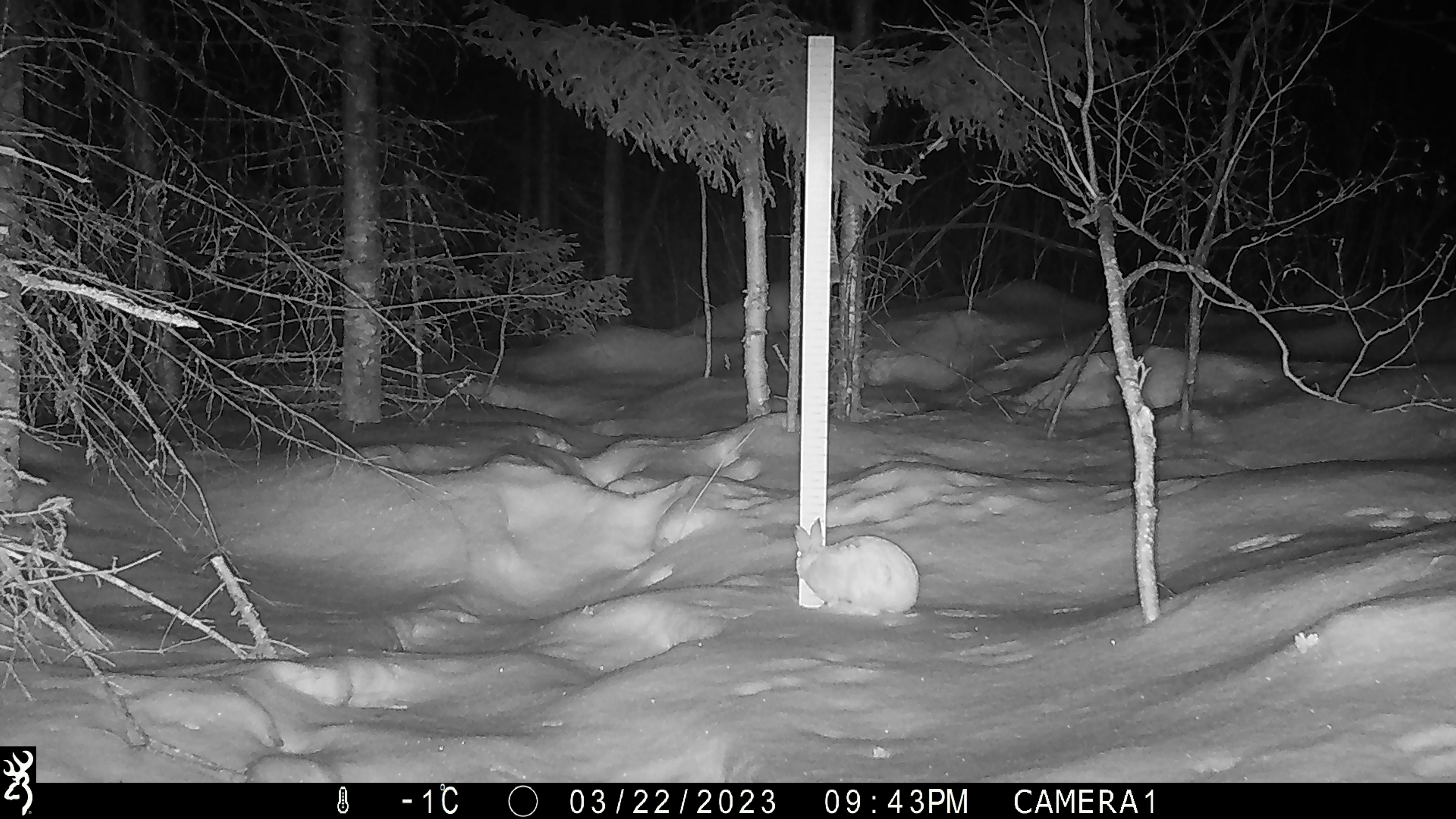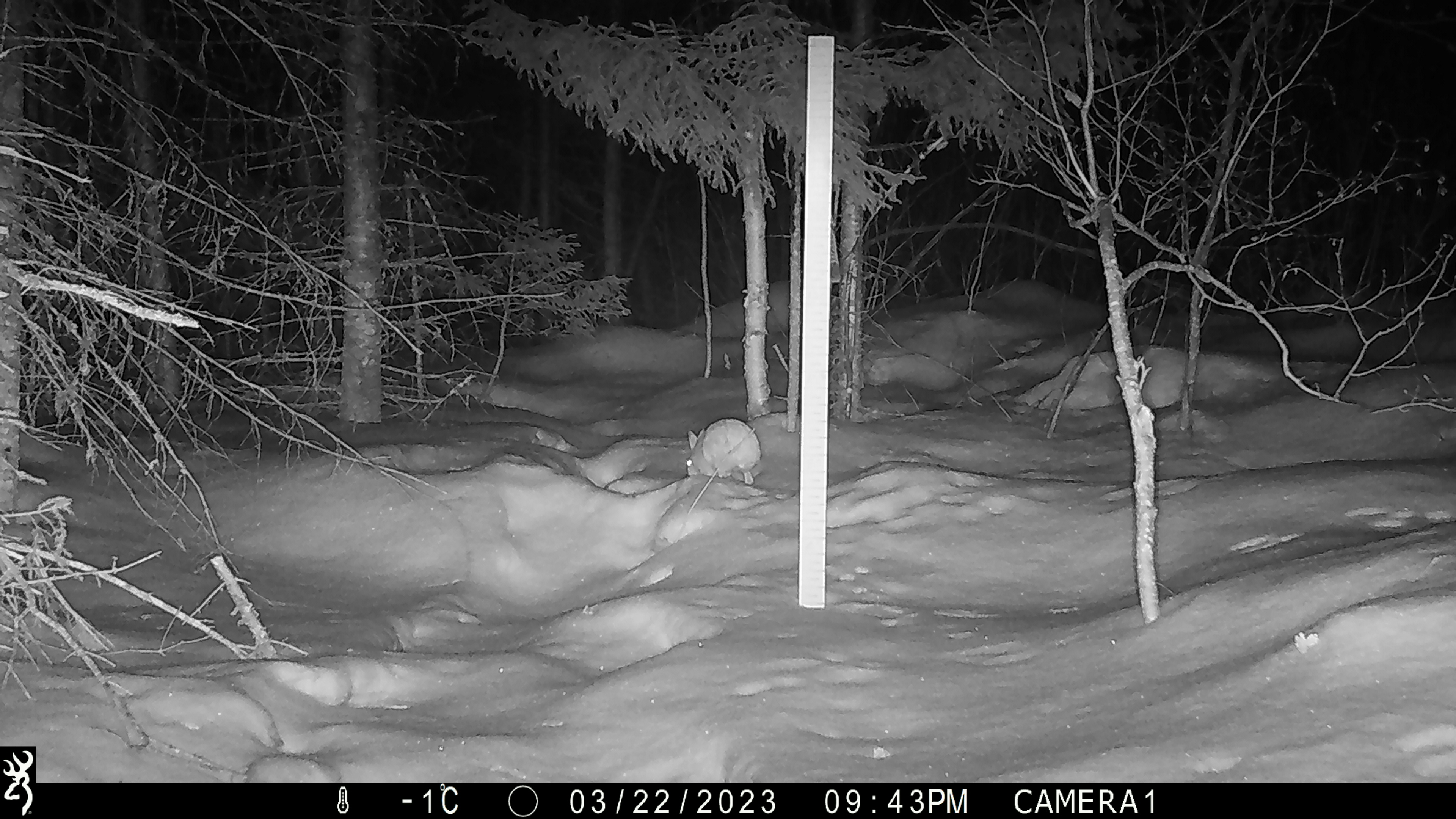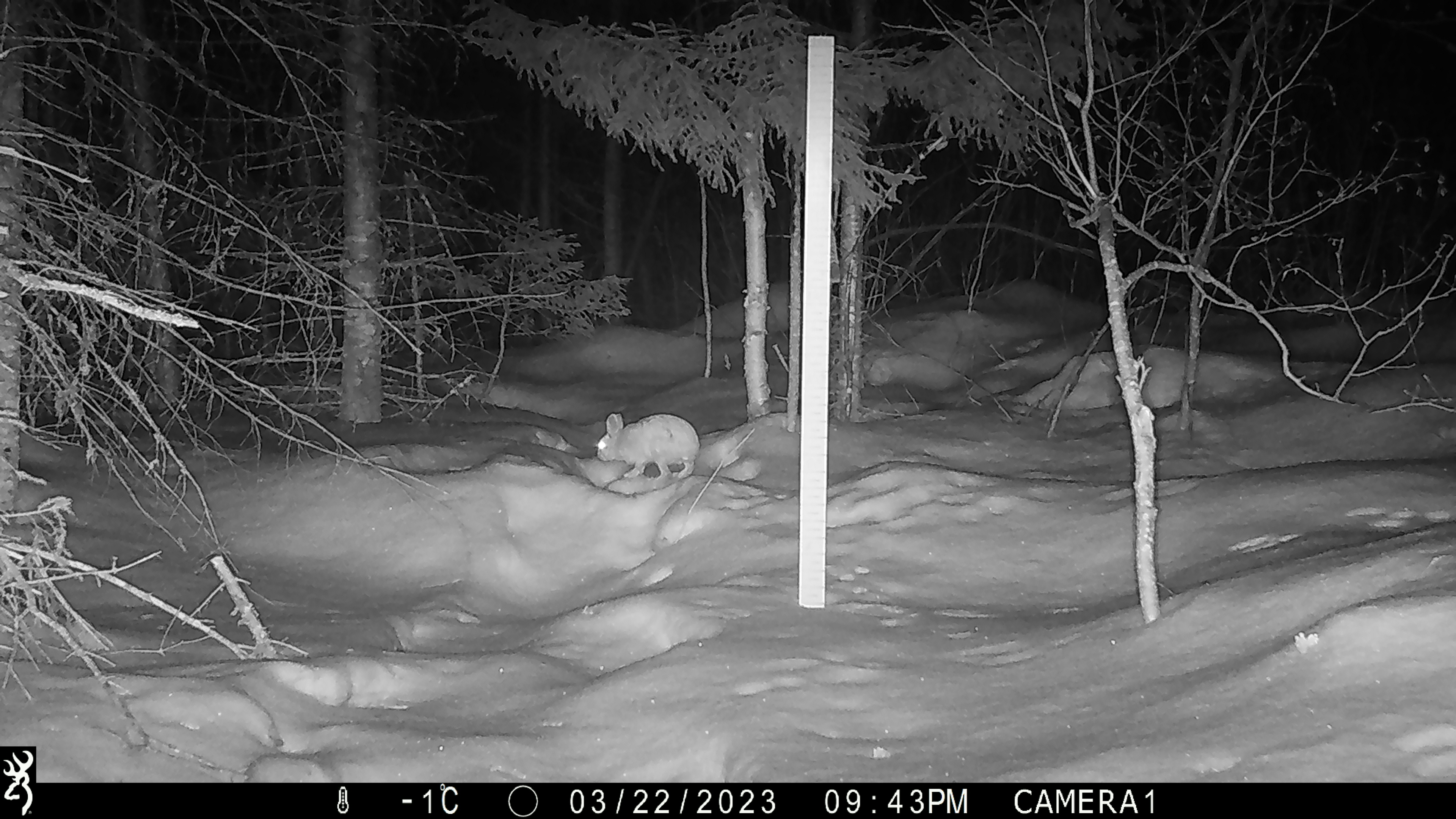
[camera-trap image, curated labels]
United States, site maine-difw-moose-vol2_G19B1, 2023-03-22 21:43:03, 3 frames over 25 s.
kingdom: Animalia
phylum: Chordata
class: Mammalia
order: Lagomorpha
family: Leporidae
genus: Lepus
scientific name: Lepus americanus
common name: snowshoe hare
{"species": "snowshoe hare (Lepus americanus)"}